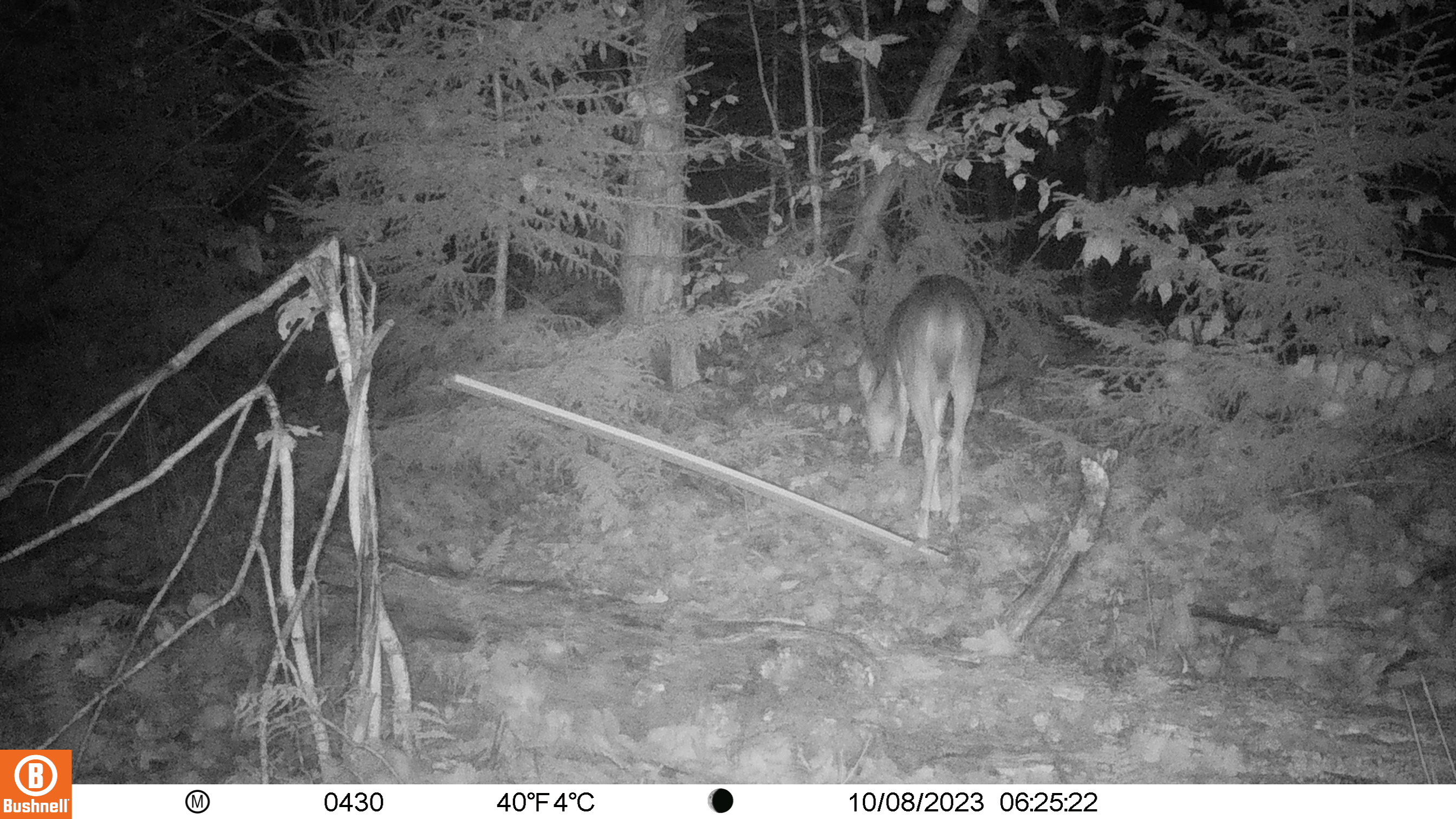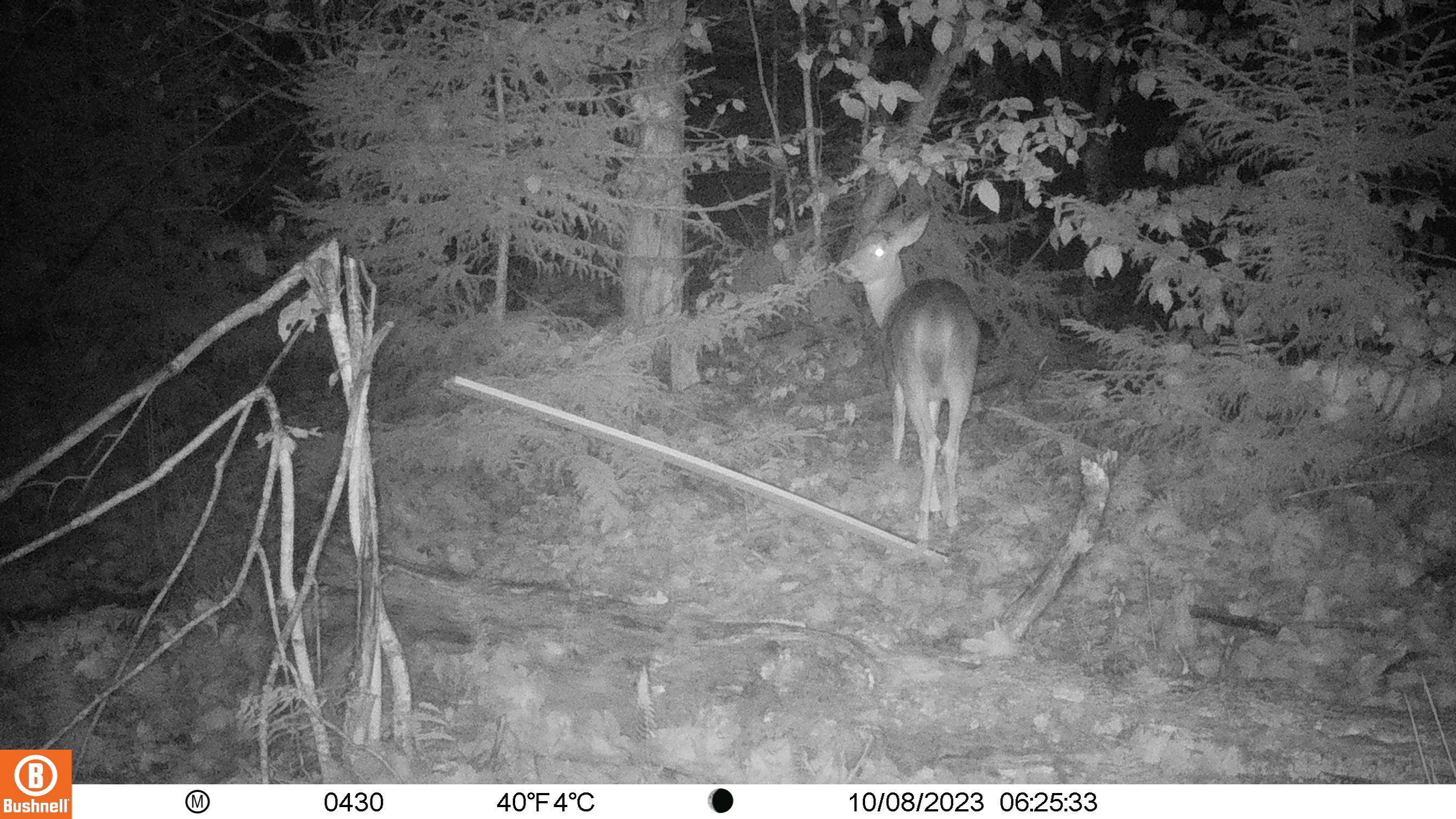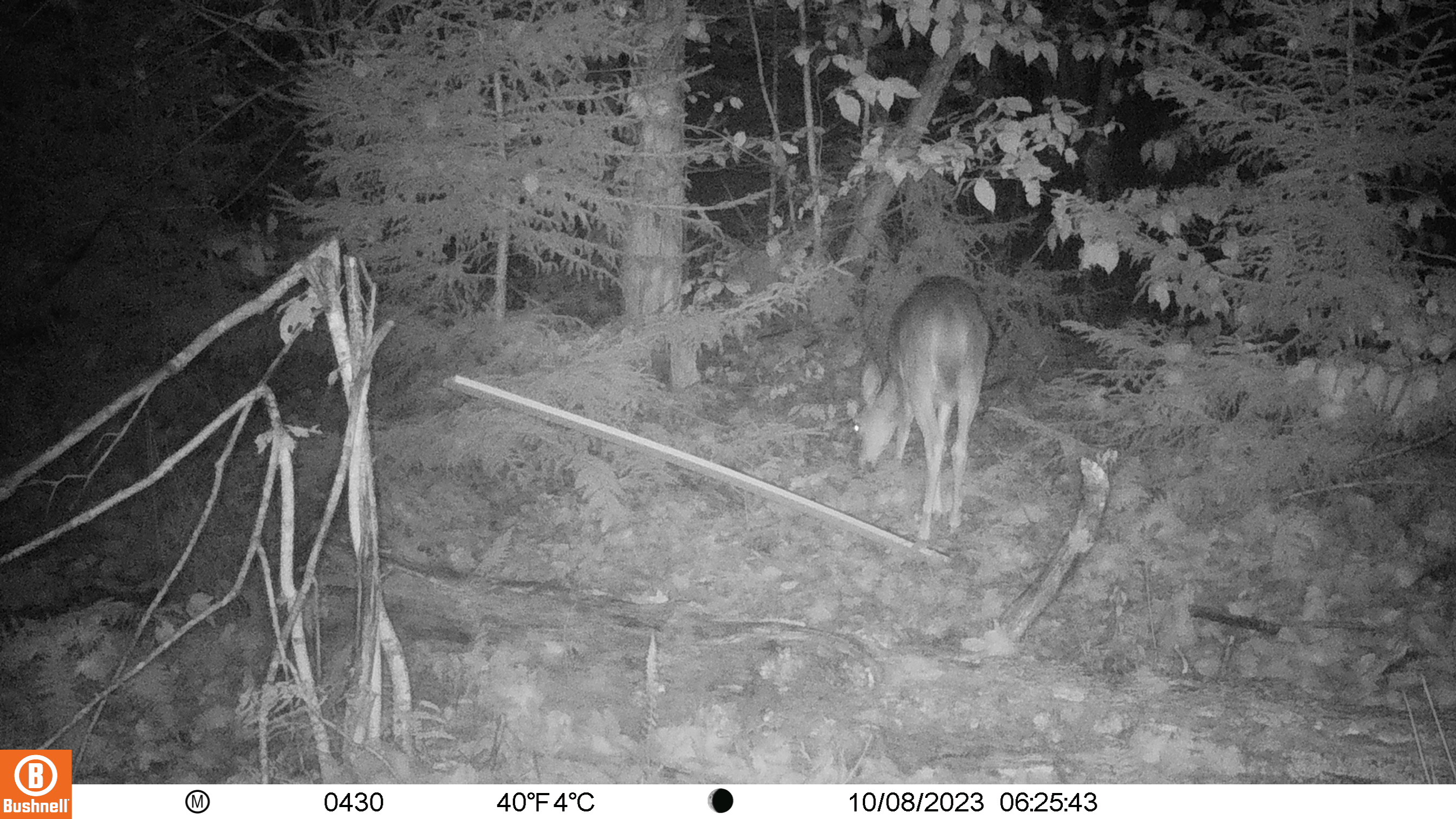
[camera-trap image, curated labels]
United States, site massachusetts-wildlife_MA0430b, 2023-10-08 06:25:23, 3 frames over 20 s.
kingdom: Animalia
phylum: Chordata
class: Mammalia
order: Artiodactyla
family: Cervidae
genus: Odocoileus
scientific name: Odocoileus virginianus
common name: white-tailed deer